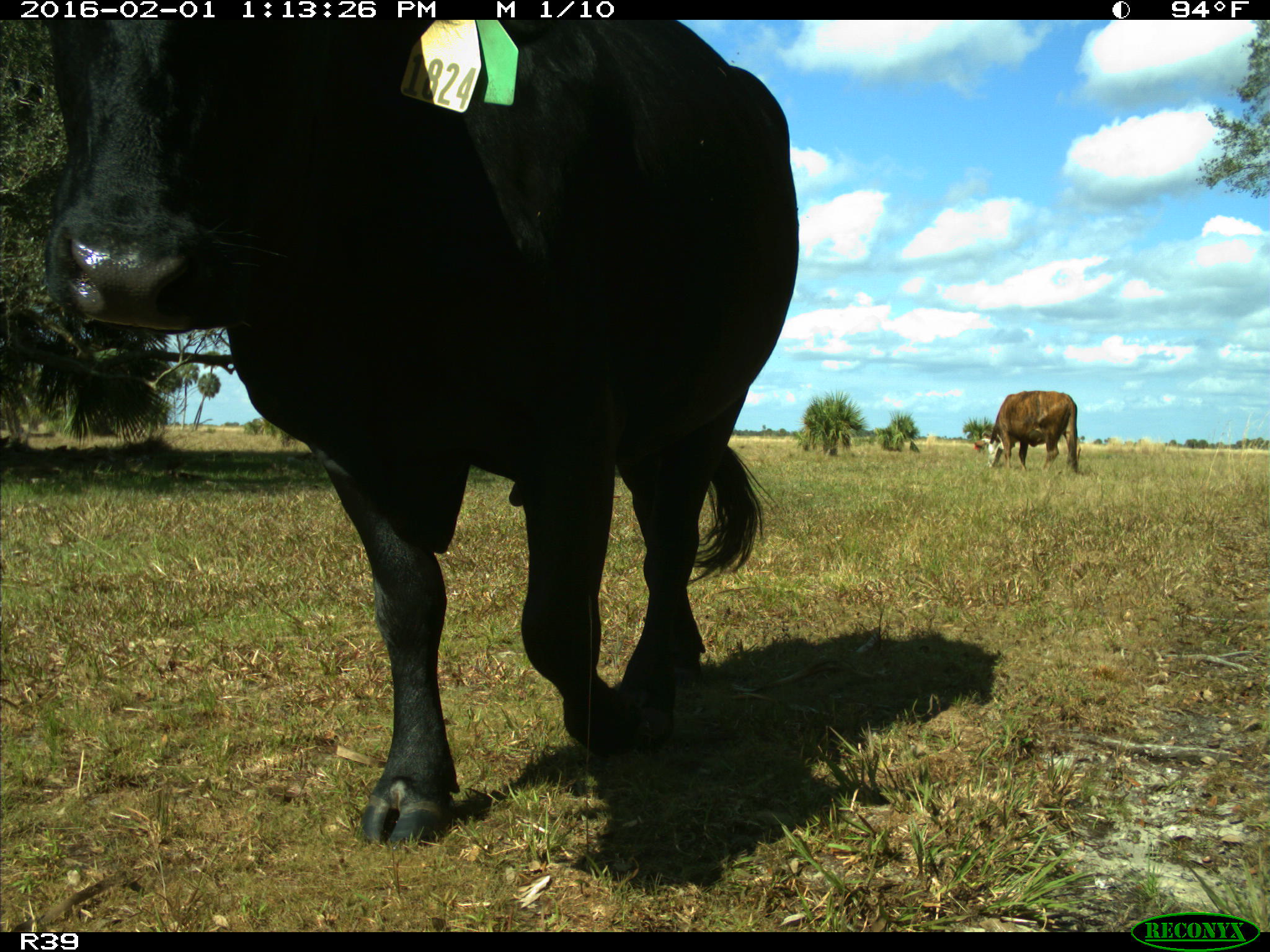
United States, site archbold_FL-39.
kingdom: Animalia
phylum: Chordata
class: Mammalia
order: Artiodactyla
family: Bovidae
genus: Bos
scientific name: Bos taurus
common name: domestic cow